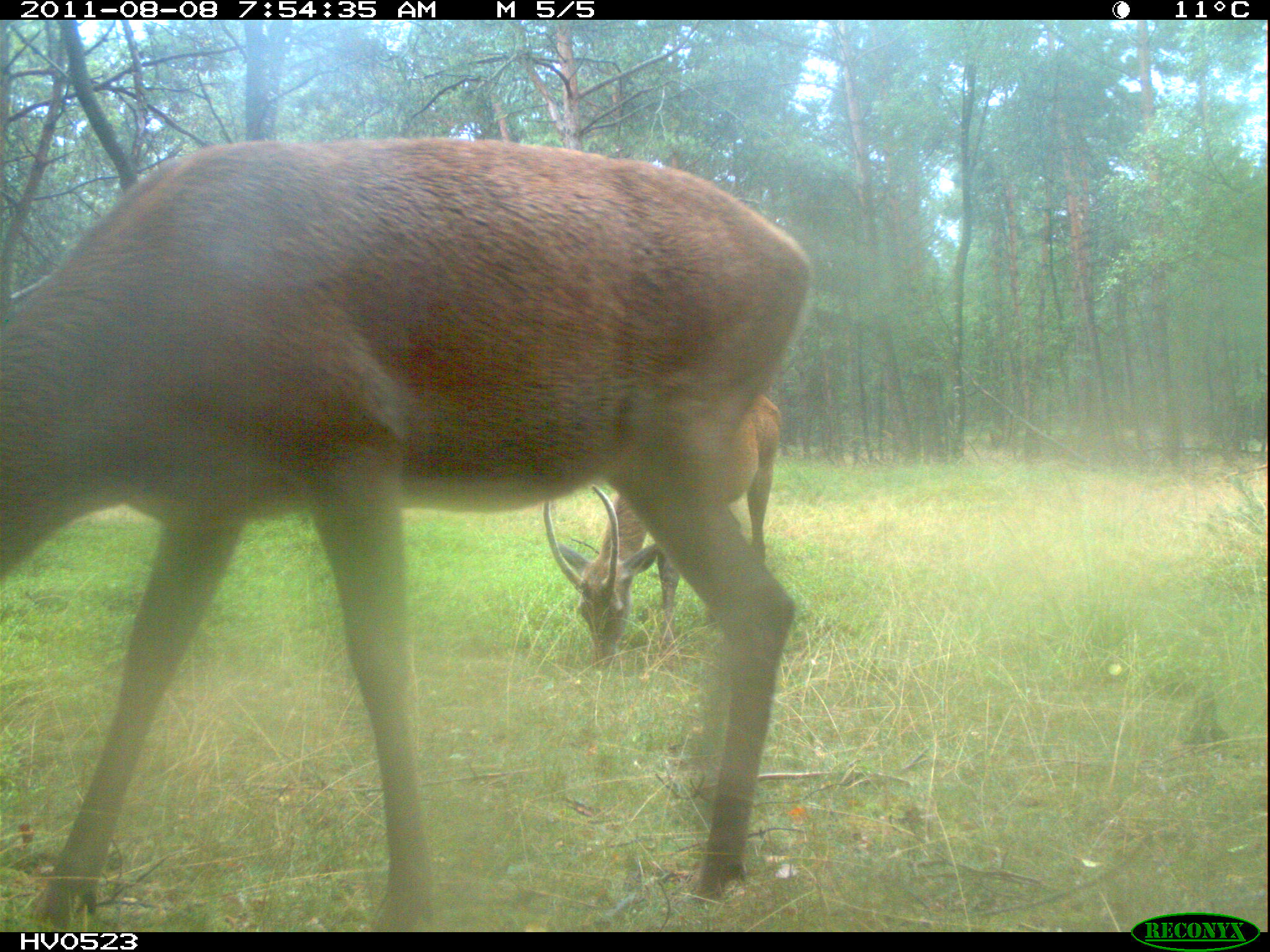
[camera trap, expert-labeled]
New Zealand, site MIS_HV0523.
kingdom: Animalia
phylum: Chordata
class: Mammalia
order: Artiodactyla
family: Cervidae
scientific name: Cervidae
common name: deer